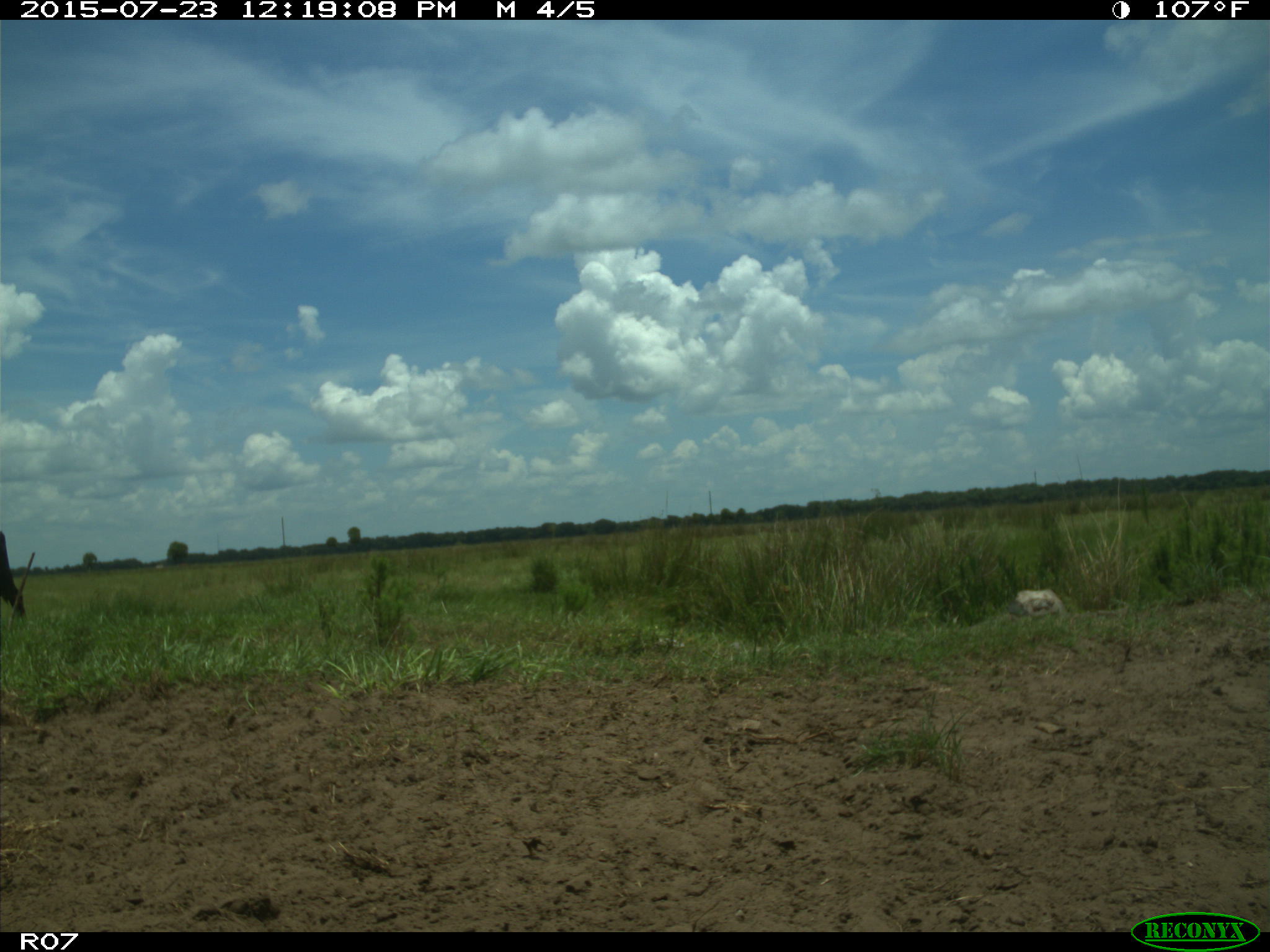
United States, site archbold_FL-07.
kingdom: Animalia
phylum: Chordata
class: Mammalia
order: Artiodactyla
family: Bovidae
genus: Bos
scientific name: Bos taurus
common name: domestic cow